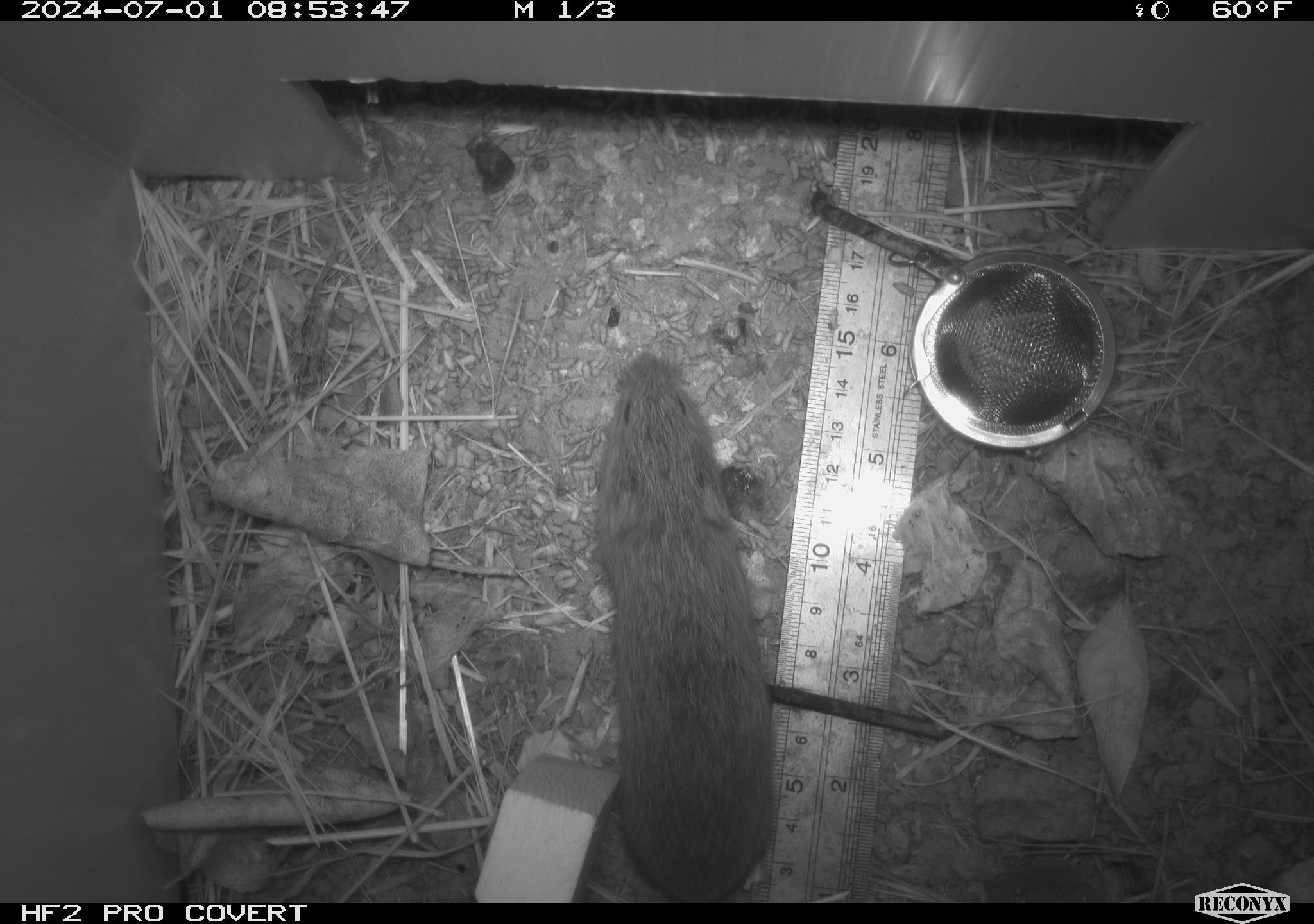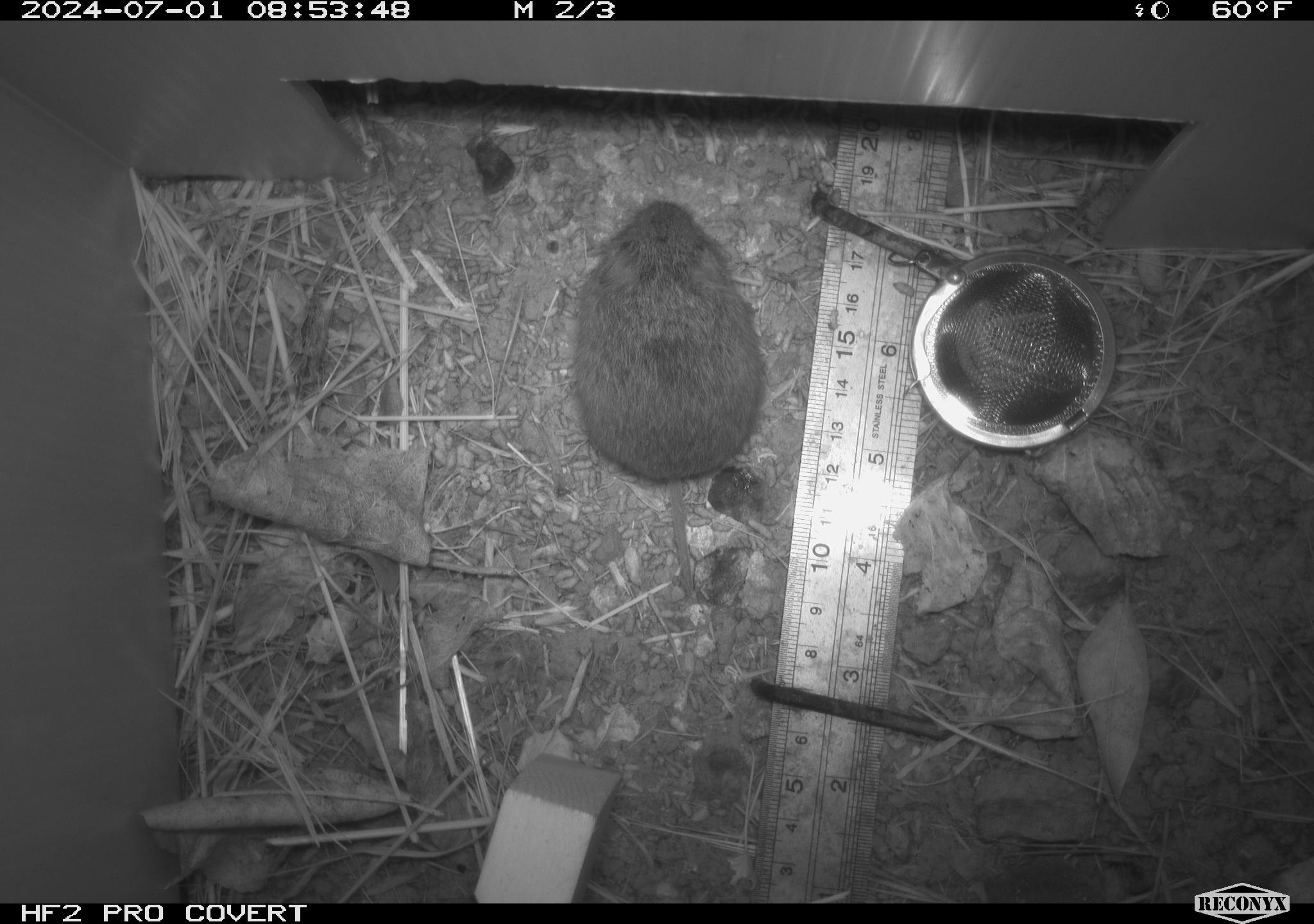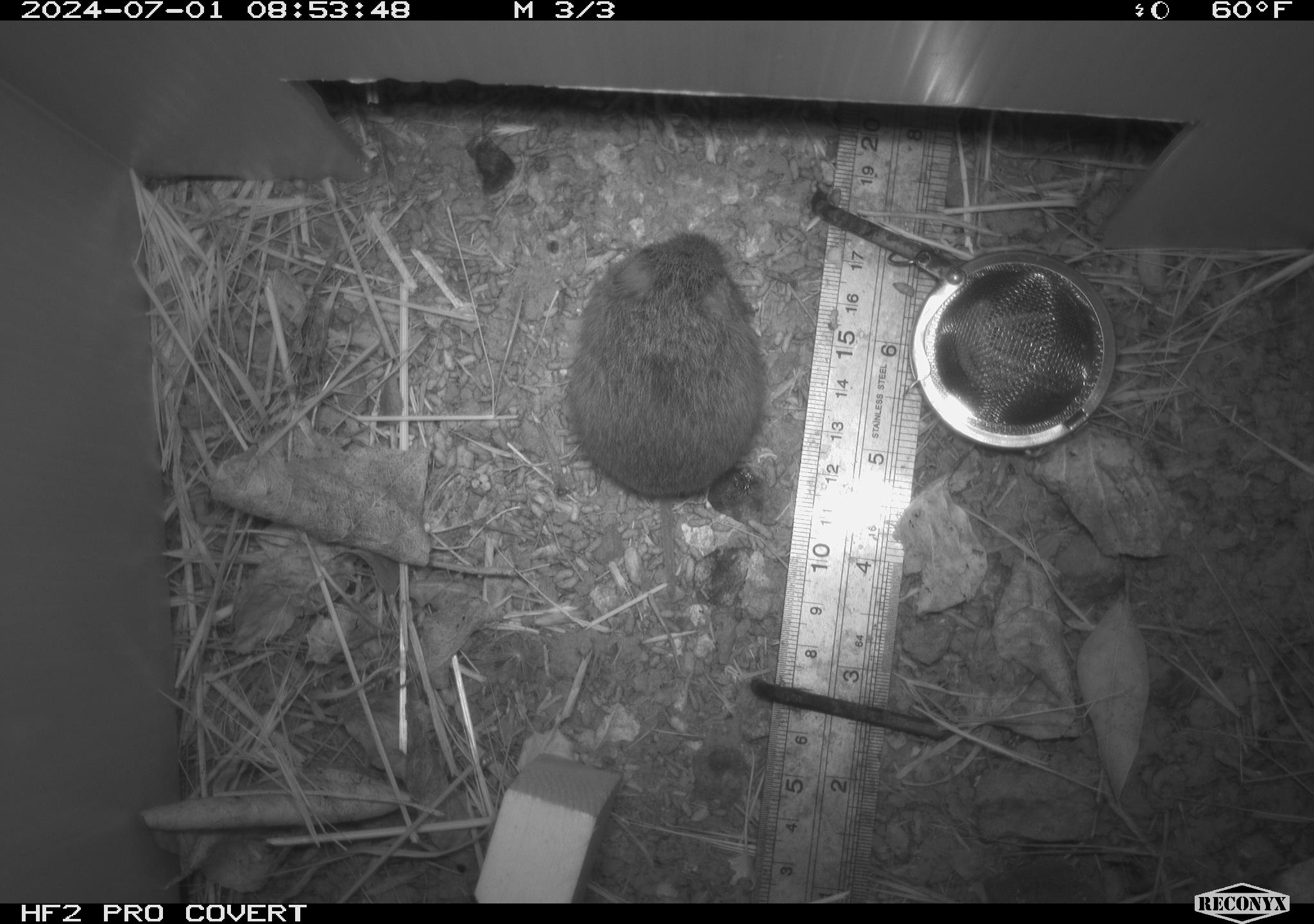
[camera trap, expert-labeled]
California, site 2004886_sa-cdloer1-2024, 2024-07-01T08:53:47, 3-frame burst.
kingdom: Animalia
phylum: Chordata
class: Mammalia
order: Rodentia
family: Cricetidae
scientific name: Arvicolinae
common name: voles, lemmings, and muskrats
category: arvicolinae subfamily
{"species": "arvicolinae subfamily (voles, lemmings, and muskrats) (Arvicolinae)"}